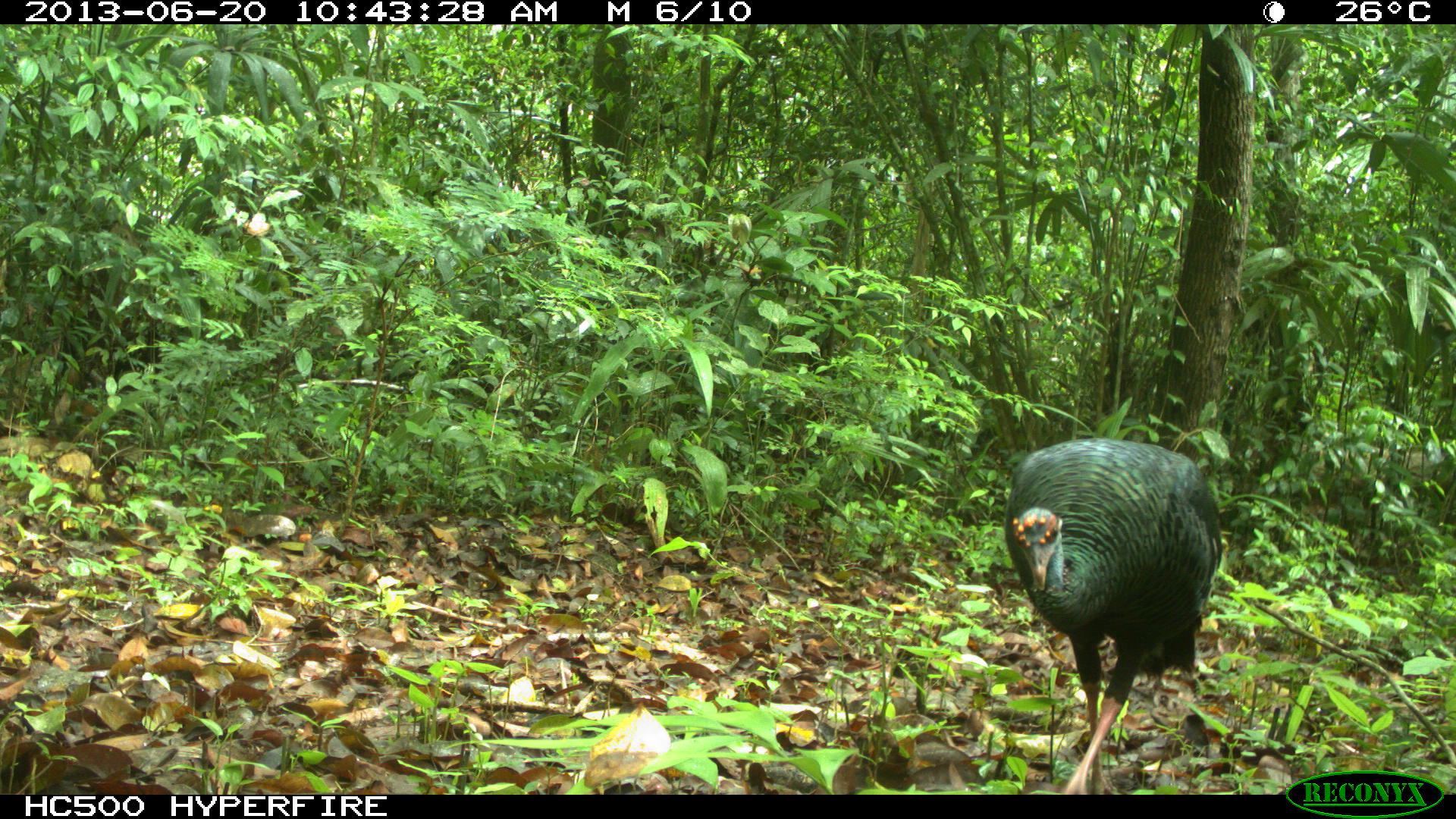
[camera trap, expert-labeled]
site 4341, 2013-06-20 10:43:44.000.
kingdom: Animalia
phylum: Chordata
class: Aves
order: Galliformes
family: Phasianidae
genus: Meleagris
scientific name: Meleagris ocellata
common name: ocellated turkey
Meleagris ocellata (ocellated turkey), count 1, sex female.